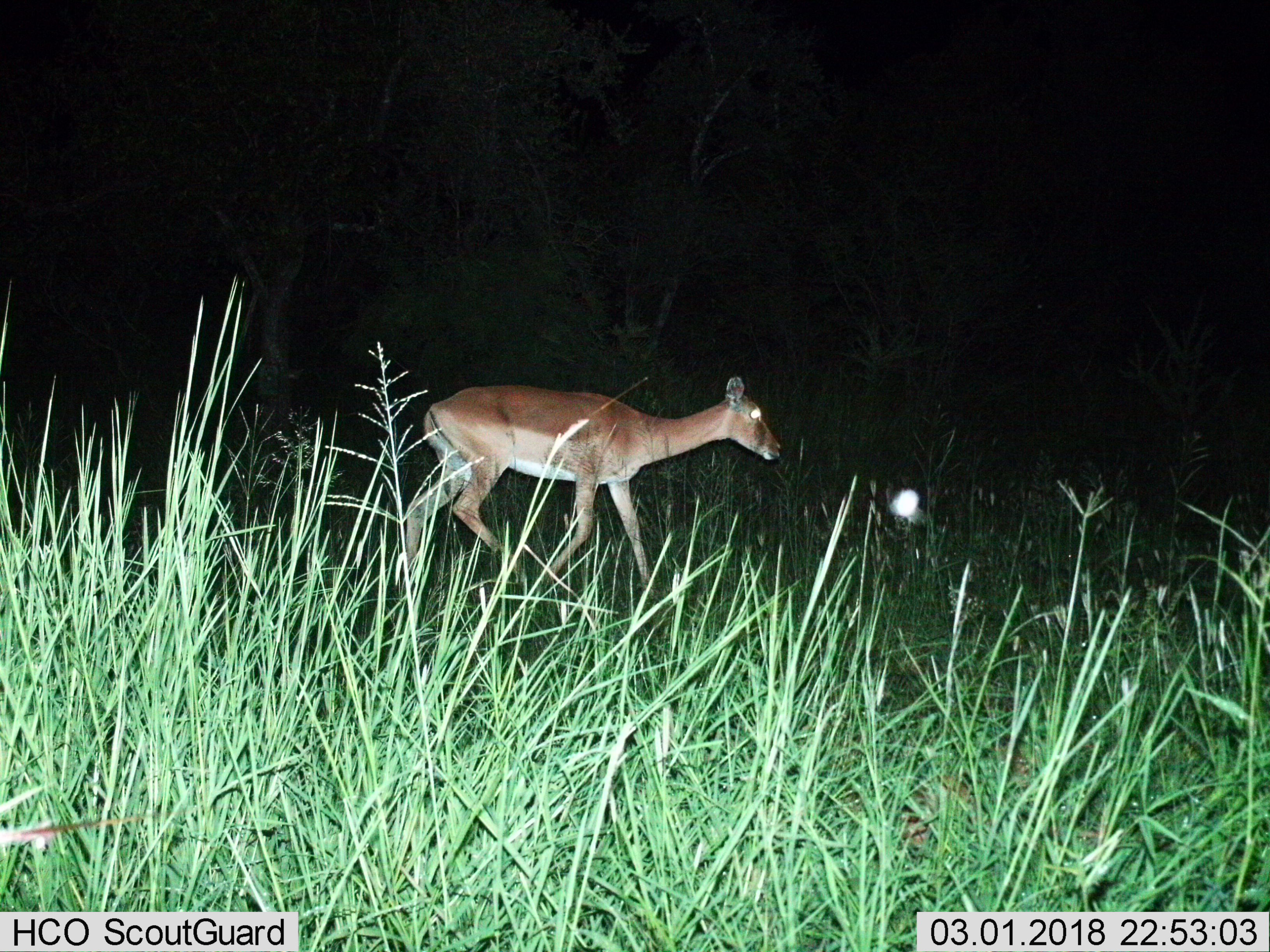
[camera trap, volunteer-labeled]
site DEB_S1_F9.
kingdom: Animalia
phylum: Chordata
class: Mammalia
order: Artiodactyla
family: Bovidae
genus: Aepyceros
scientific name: Aepyceros melampus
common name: impala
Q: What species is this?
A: Impala (Aepyceros melampus).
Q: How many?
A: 1.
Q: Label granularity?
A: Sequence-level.